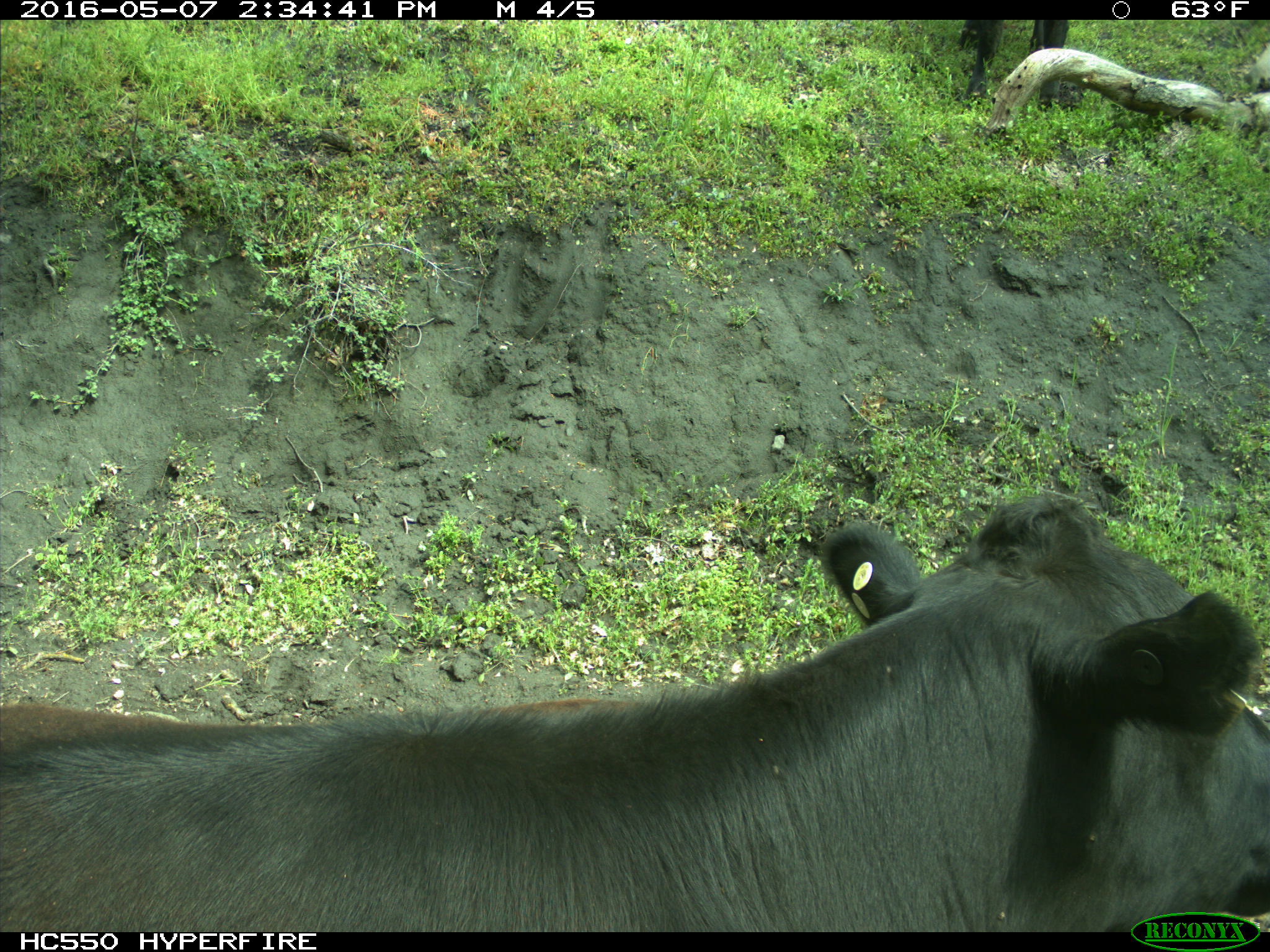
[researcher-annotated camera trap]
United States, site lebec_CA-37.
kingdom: Animalia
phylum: Chordata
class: Mammalia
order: Artiodactyla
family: Bovidae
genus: Bos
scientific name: Bos taurus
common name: domestic cow